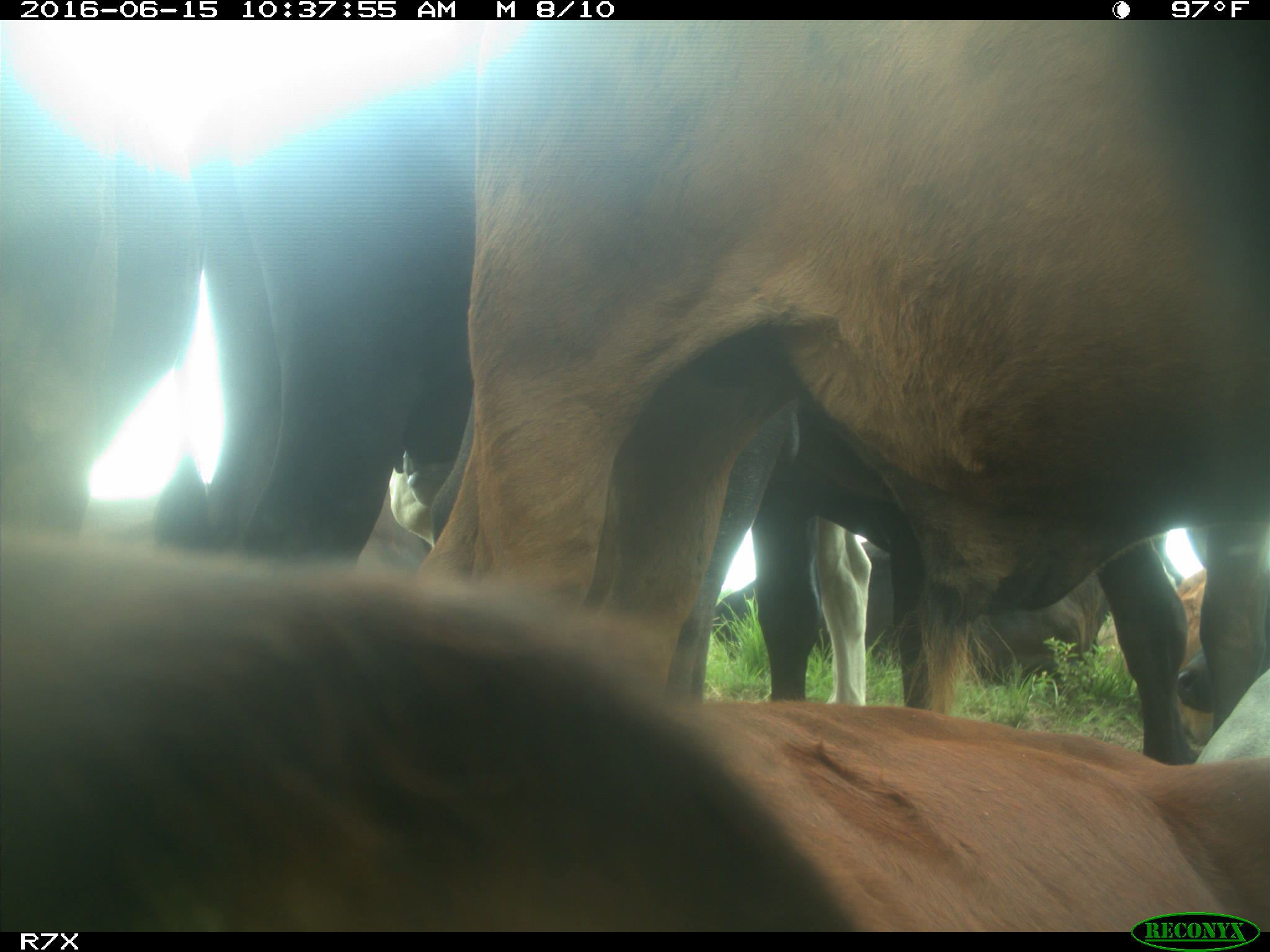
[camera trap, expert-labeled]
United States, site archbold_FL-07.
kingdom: Animalia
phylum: Chordata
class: Mammalia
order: Artiodactyla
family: Bovidae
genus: Bos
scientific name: Bos taurus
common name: domestic cow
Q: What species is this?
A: Bos taurus (domestic cow).